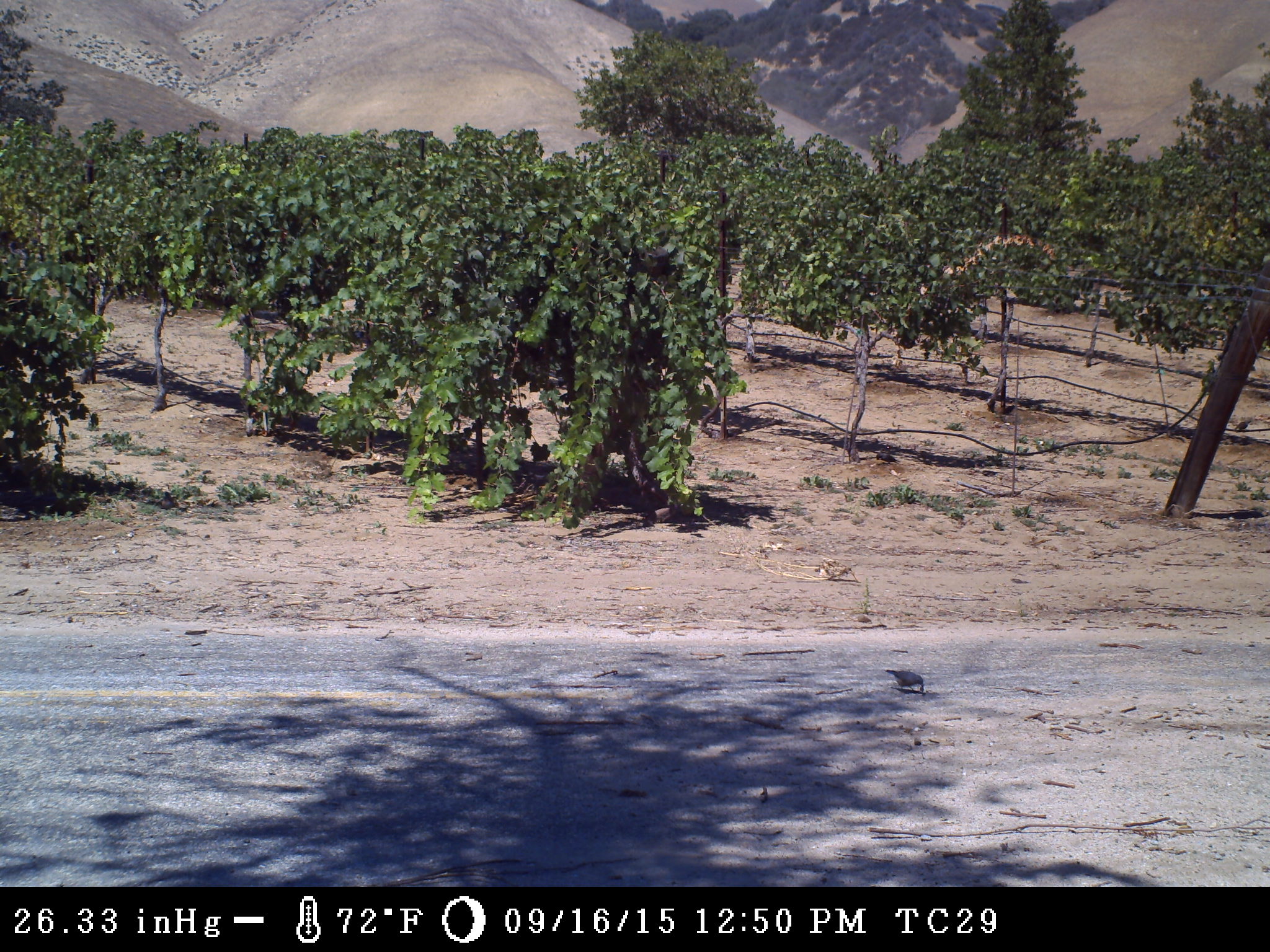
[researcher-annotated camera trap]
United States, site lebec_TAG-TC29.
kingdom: Animalia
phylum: Chordata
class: Aves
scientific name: Aves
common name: birds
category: unidentified bird